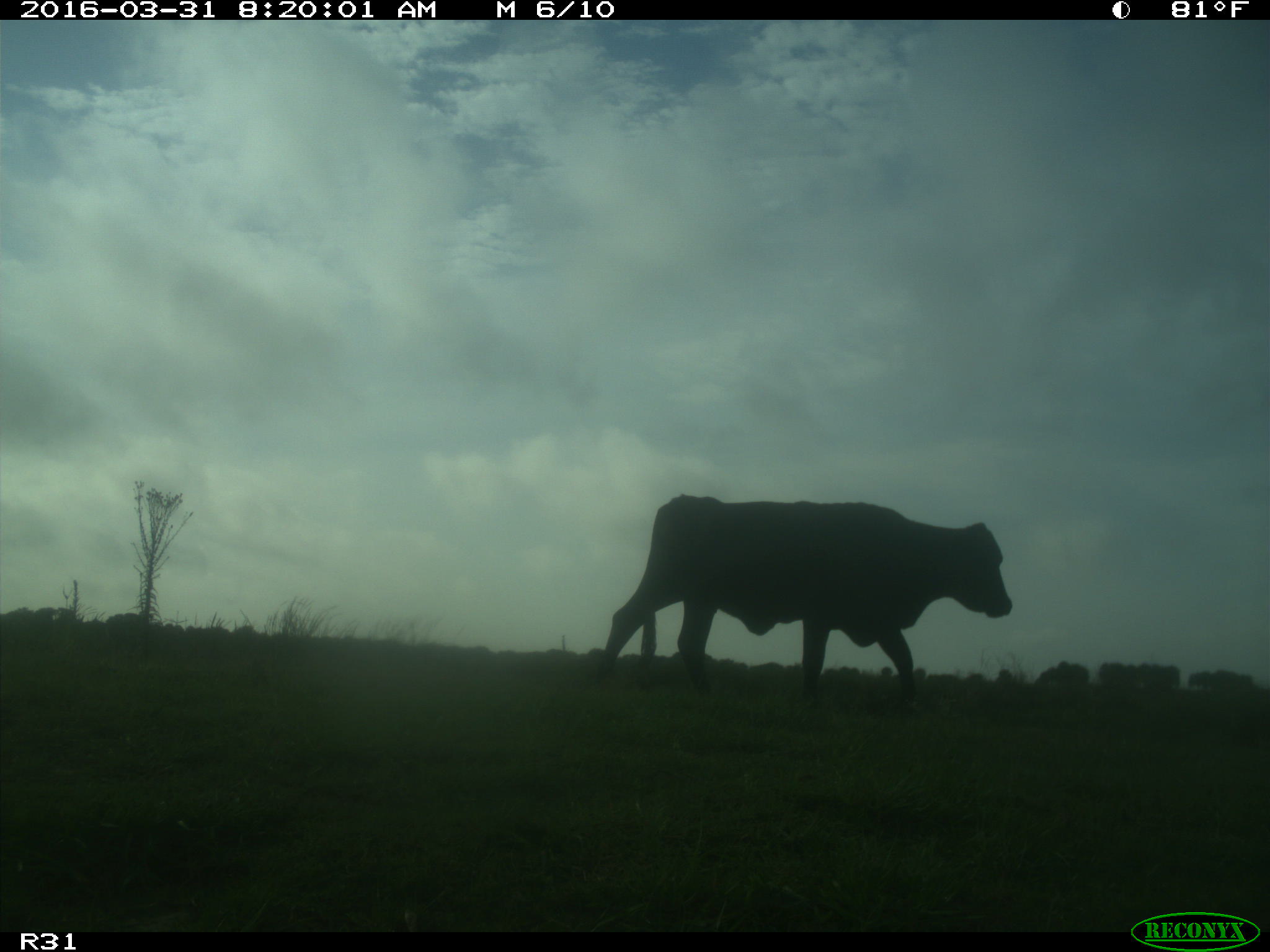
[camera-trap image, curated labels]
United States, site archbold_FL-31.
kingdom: Animalia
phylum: Chordata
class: Mammalia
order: Artiodactyla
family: Bovidae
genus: Bos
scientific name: Bos taurus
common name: domestic cow